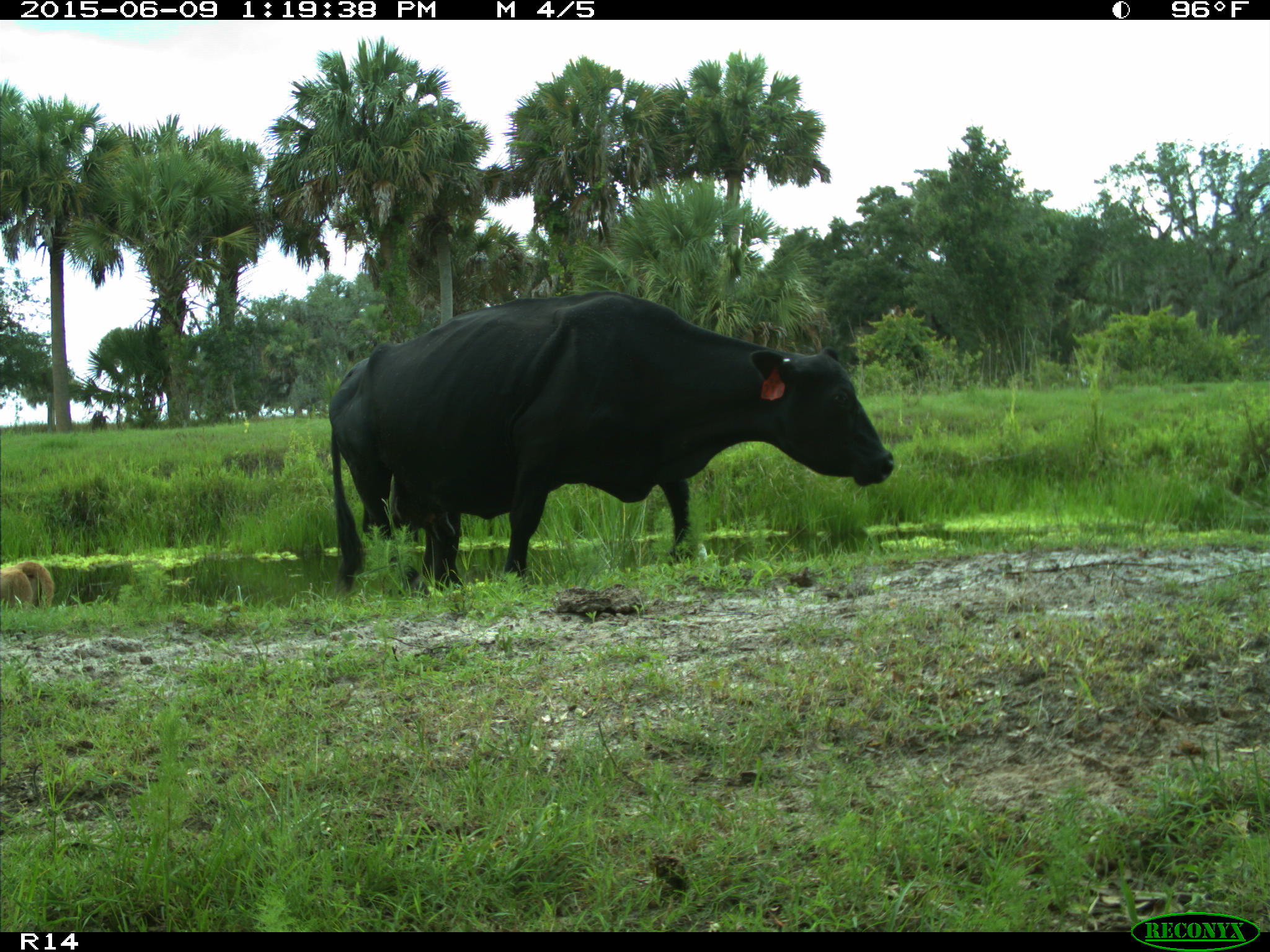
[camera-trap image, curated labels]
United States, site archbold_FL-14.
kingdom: Animalia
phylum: Chordata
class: Mammalia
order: Artiodactyla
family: Bovidae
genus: Bos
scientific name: Bos taurus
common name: domestic cow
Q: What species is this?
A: Bos taurus (domestic cow).